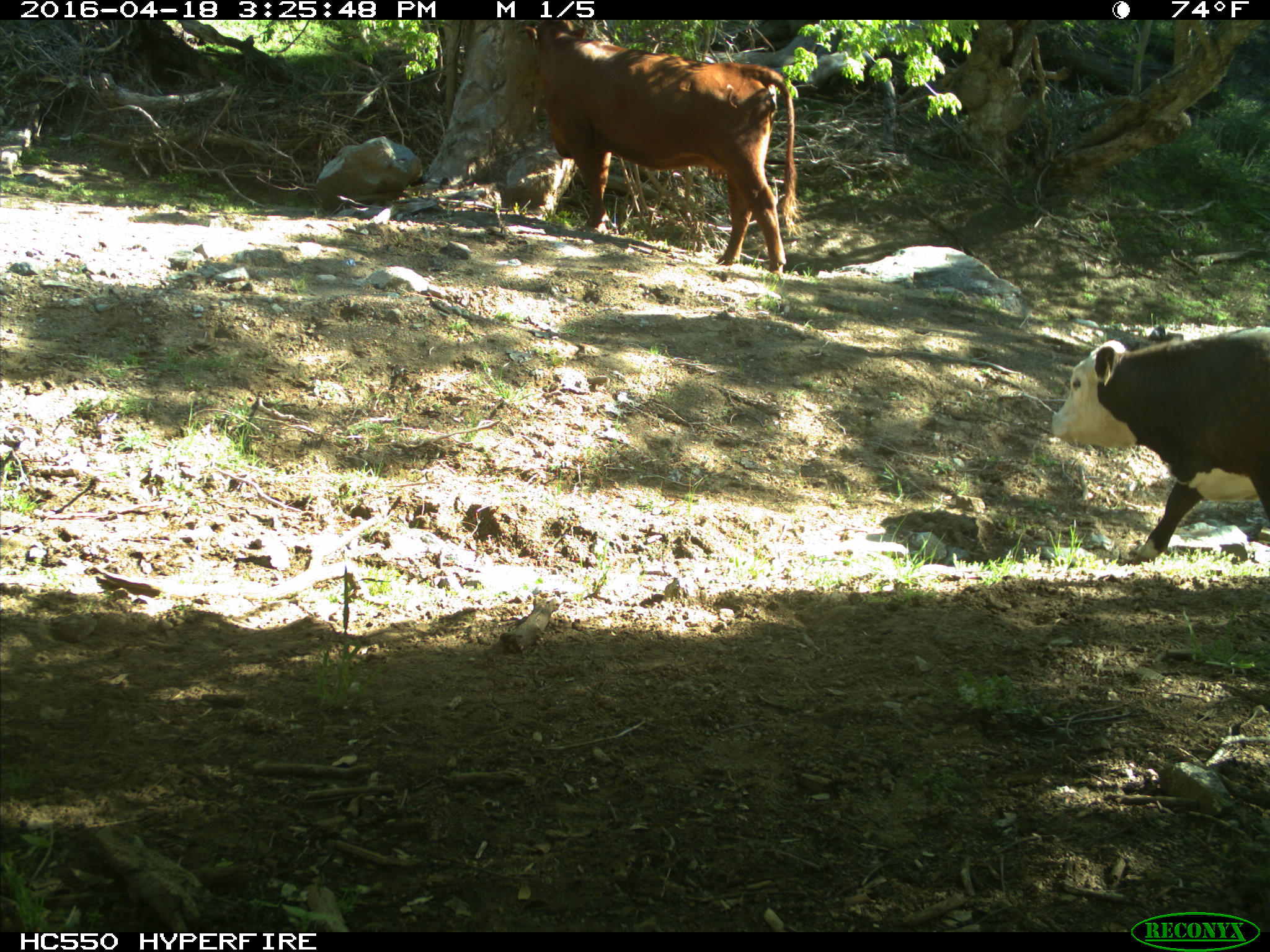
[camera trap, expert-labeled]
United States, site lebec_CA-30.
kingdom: Animalia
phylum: Chordata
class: Mammalia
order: Artiodactyla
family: Bovidae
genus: Bos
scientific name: Bos taurus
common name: domestic cow